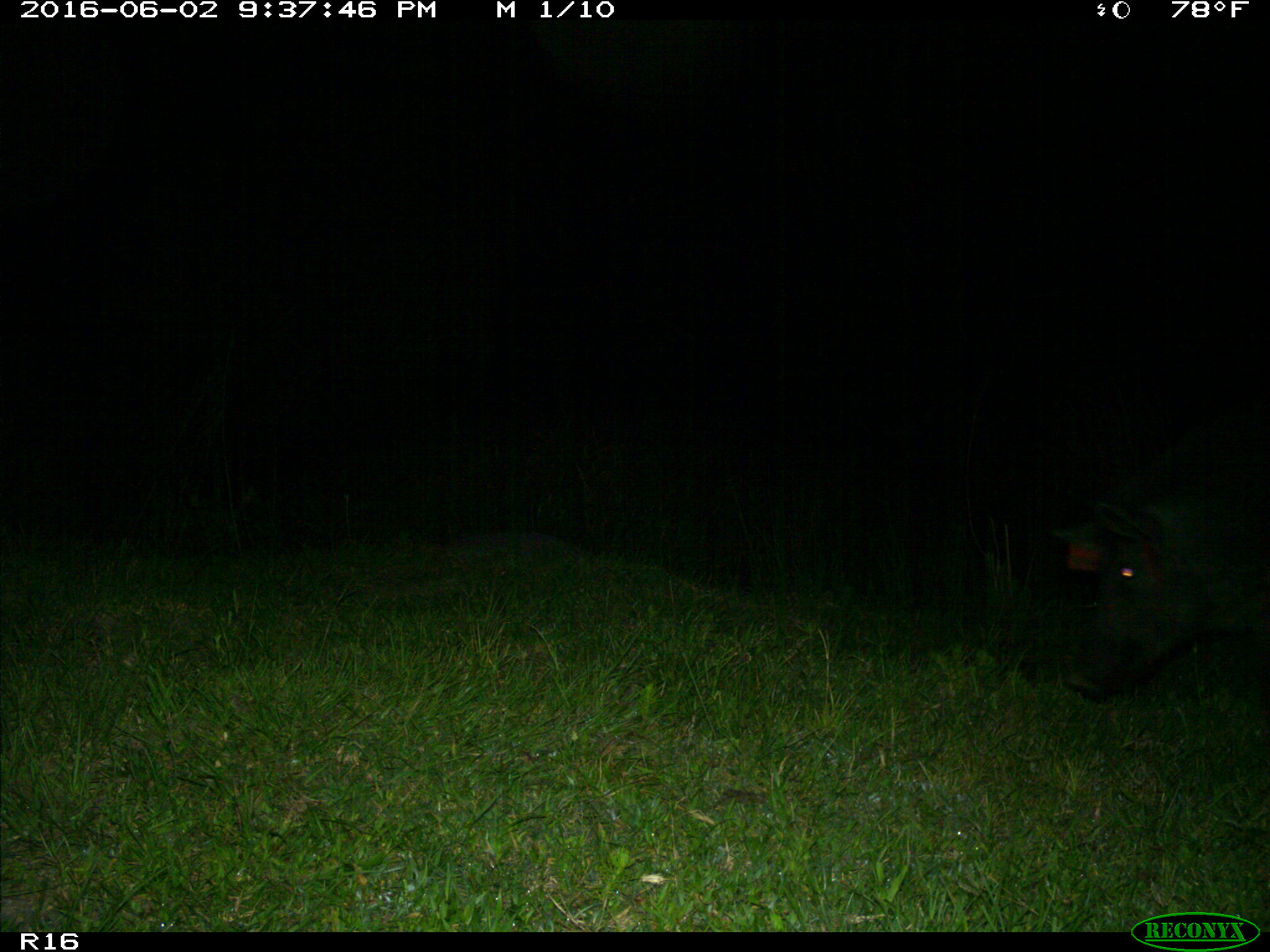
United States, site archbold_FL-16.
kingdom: Animalia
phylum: Chordata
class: Mammalia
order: Artiodactyla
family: Suidae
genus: Sus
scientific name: Sus scrofa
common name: wild boar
Sus scrofa (wild boar).